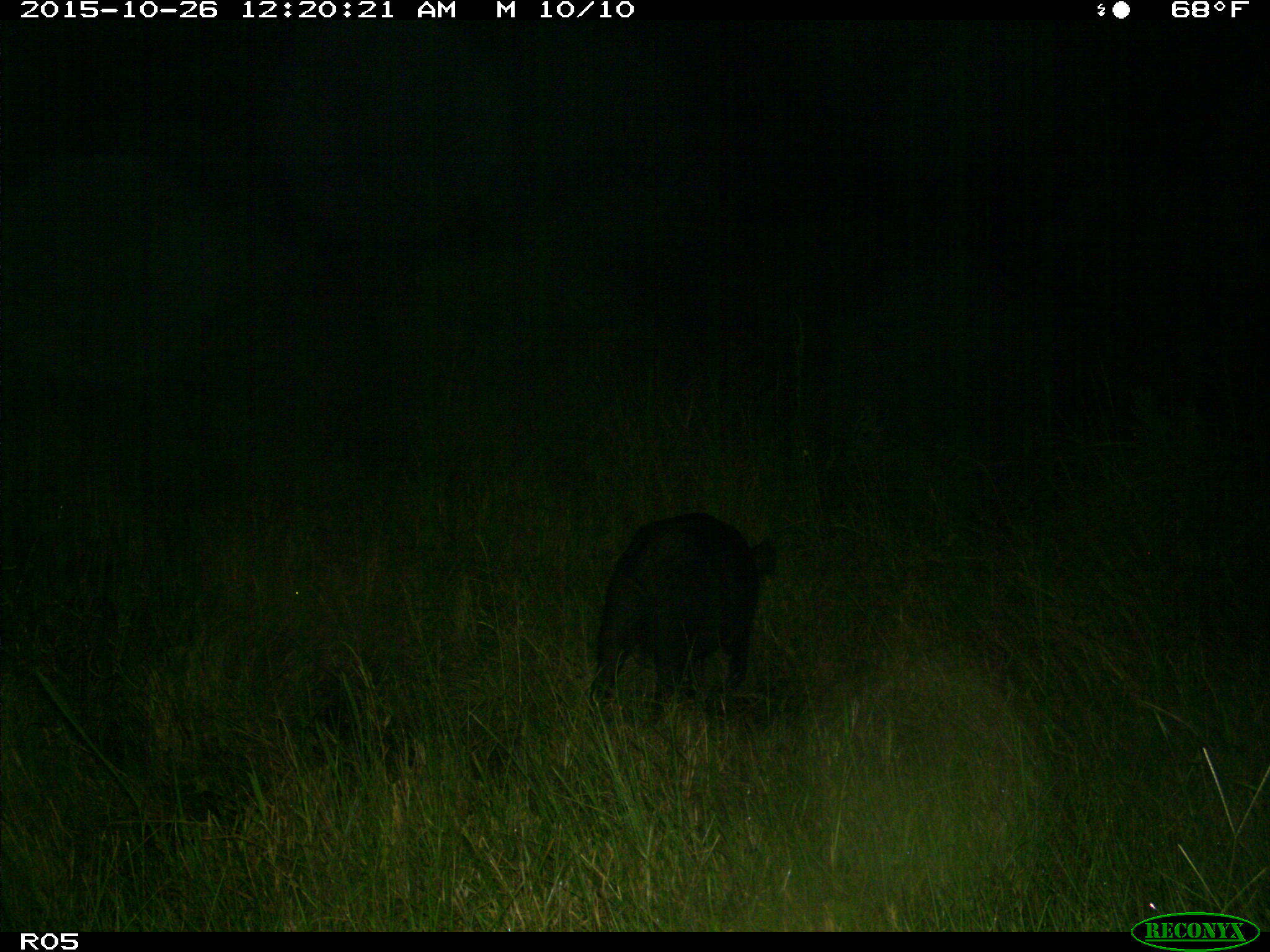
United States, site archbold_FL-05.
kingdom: Animalia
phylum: Chordata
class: Mammalia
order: Artiodactyla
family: Suidae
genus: Sus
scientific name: Sus scrofa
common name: wild boar